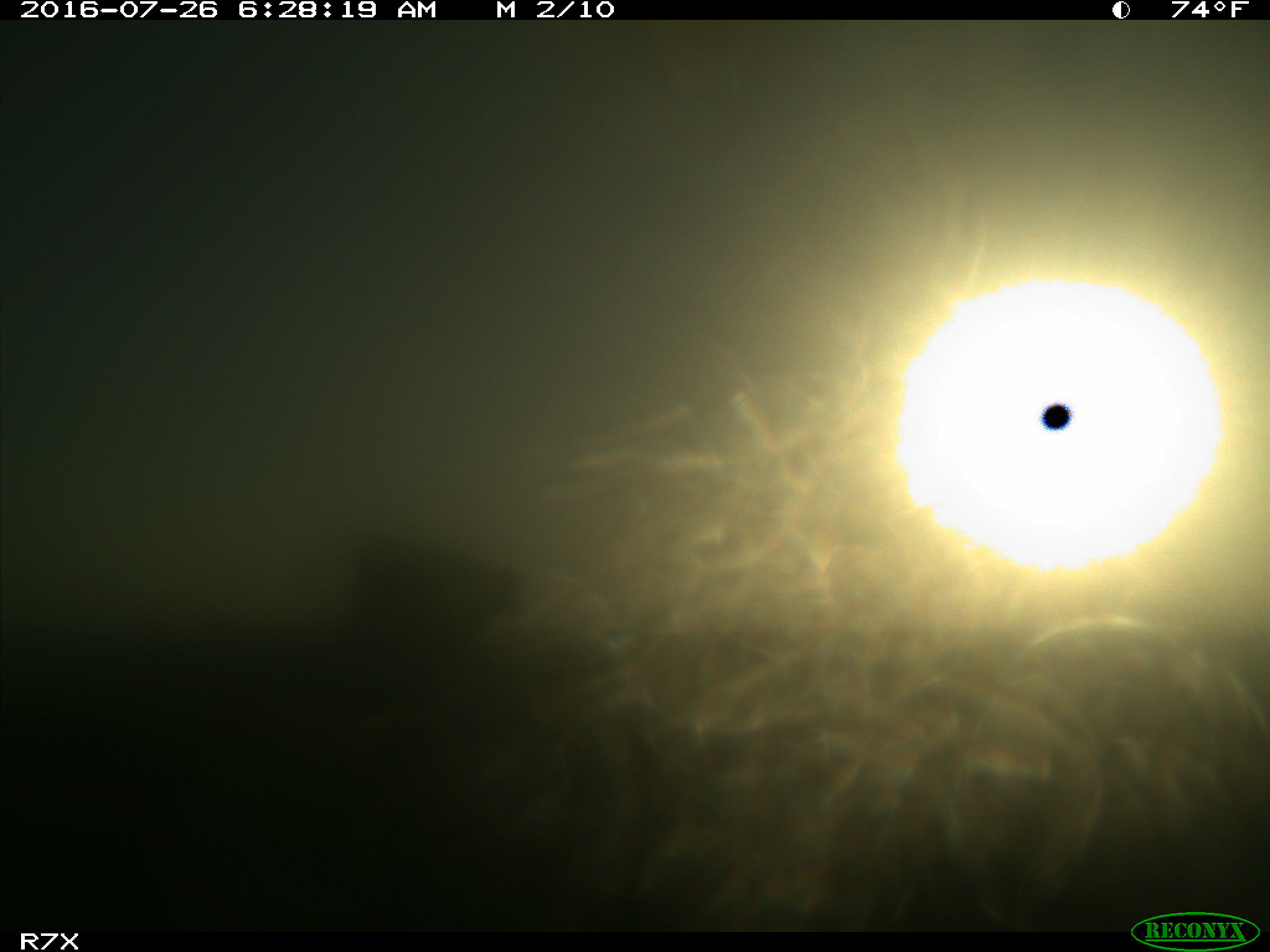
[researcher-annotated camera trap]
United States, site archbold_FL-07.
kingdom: Animalia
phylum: Chordata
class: Mammalia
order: Artiodactyla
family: Bovidae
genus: Bos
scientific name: Bos taurus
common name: domestic cow